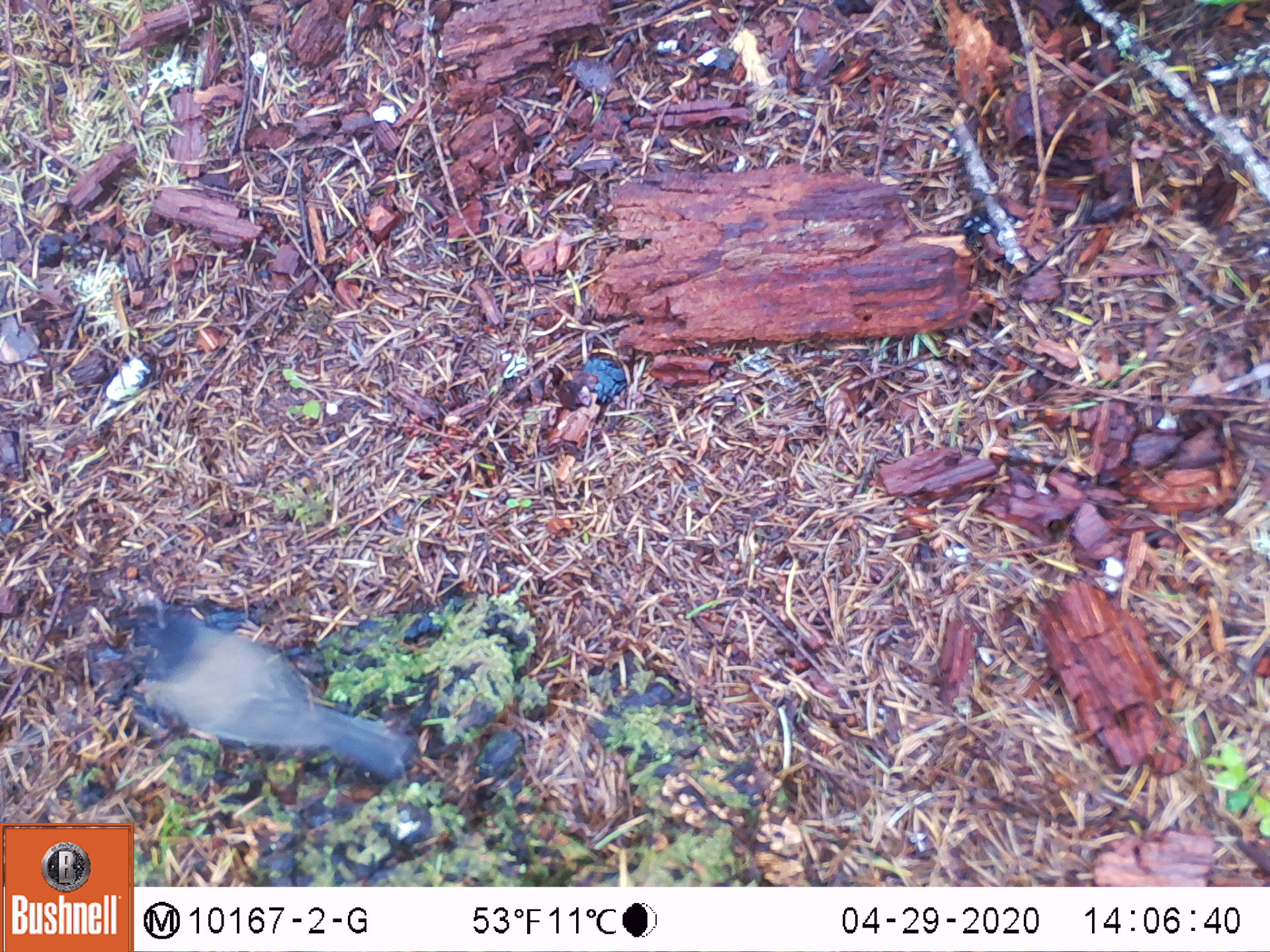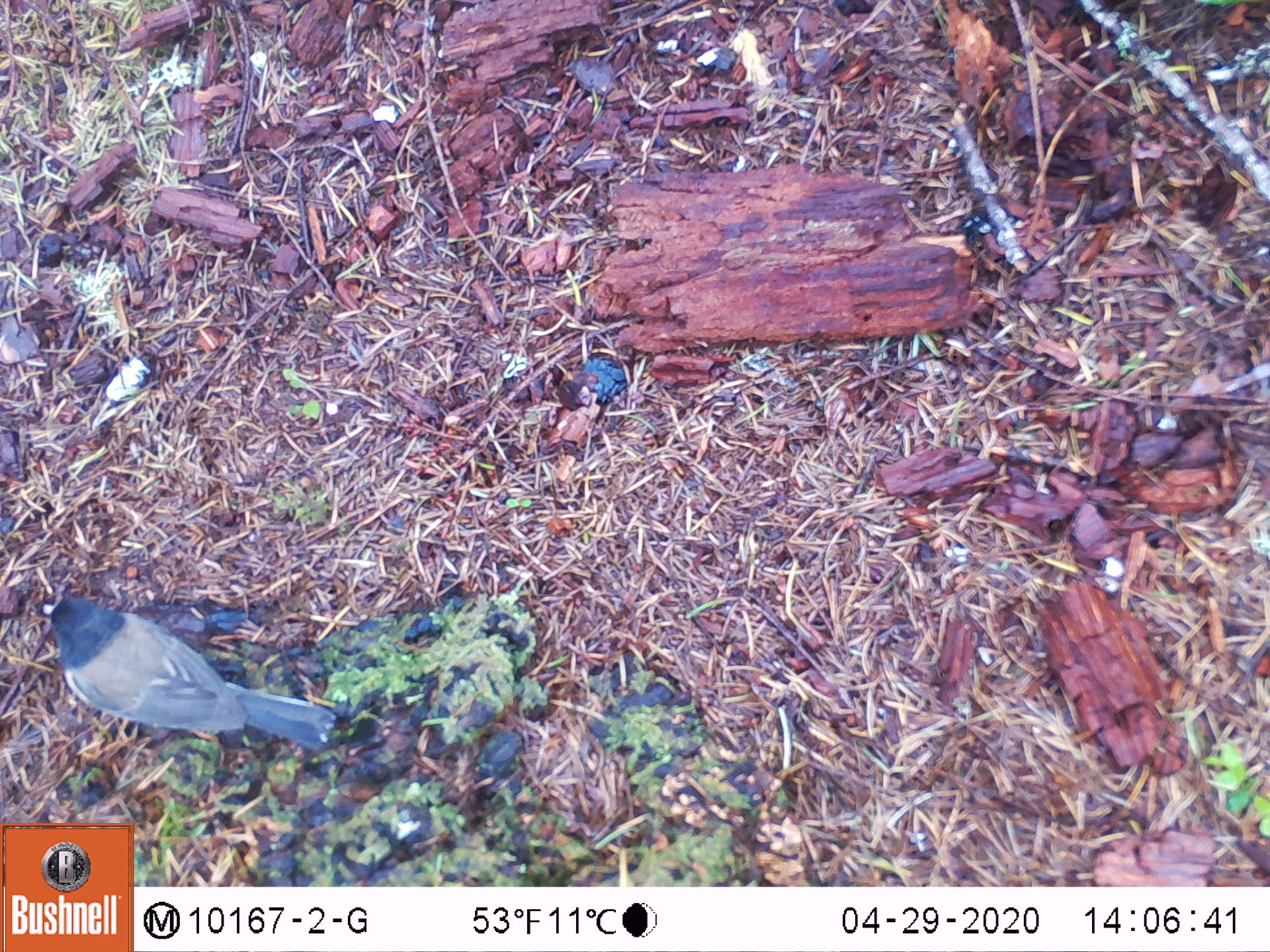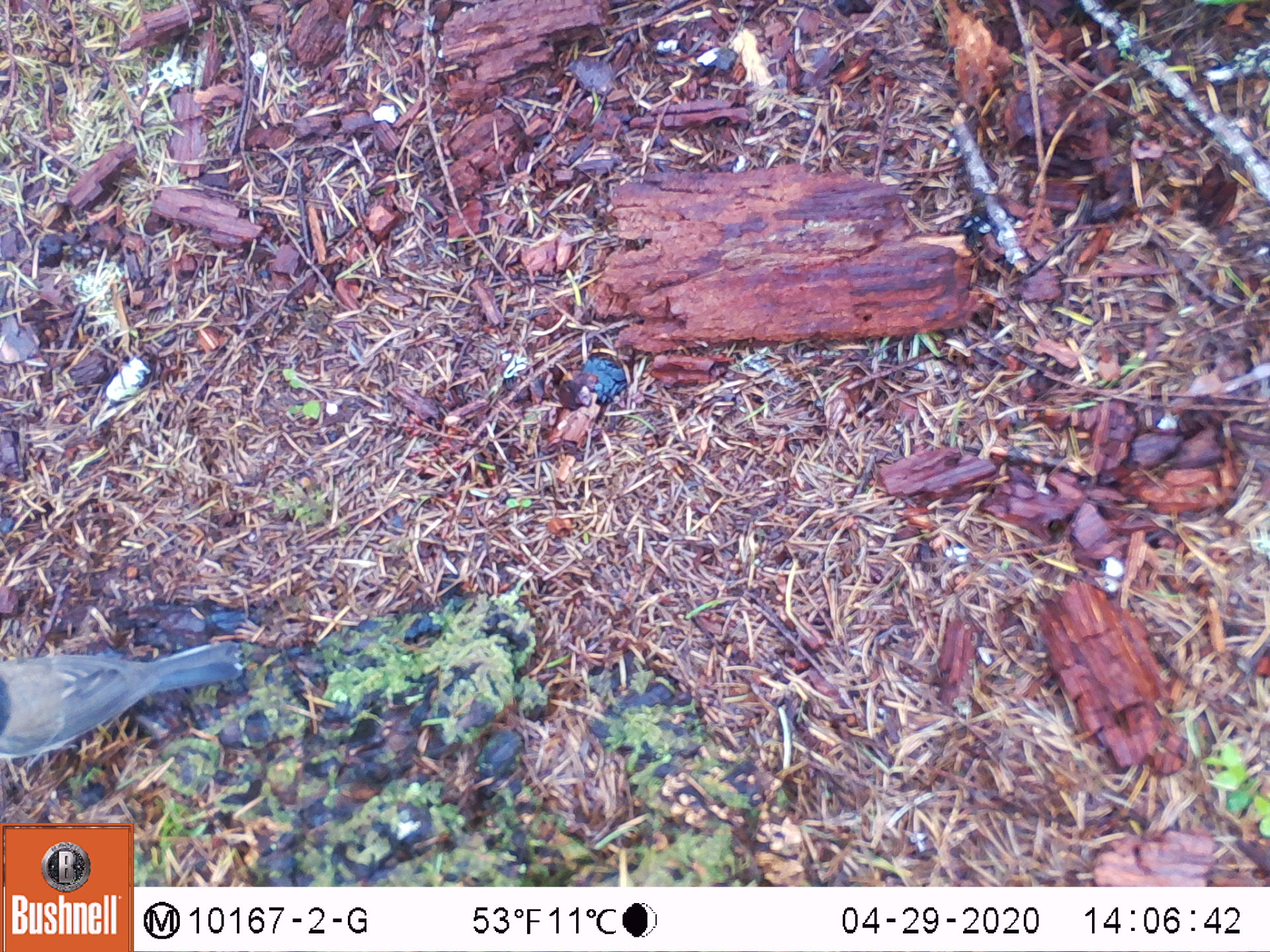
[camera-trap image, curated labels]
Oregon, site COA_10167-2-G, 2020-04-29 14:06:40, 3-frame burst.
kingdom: Animalia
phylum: Chordata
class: Aves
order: Passeriformes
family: Passerellidae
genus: Junco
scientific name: Junco hyemalis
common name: dark-eyed junco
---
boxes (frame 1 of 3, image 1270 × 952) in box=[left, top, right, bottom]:
dark-eyed junco: box=[118, 614, 411, 787]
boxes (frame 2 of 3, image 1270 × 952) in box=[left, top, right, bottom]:
dark-eyed junco: box=[31, 586, 342, 761]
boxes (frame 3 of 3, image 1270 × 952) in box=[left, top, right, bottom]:
dark-eyed junco: box=[0, 629, 244, 772]